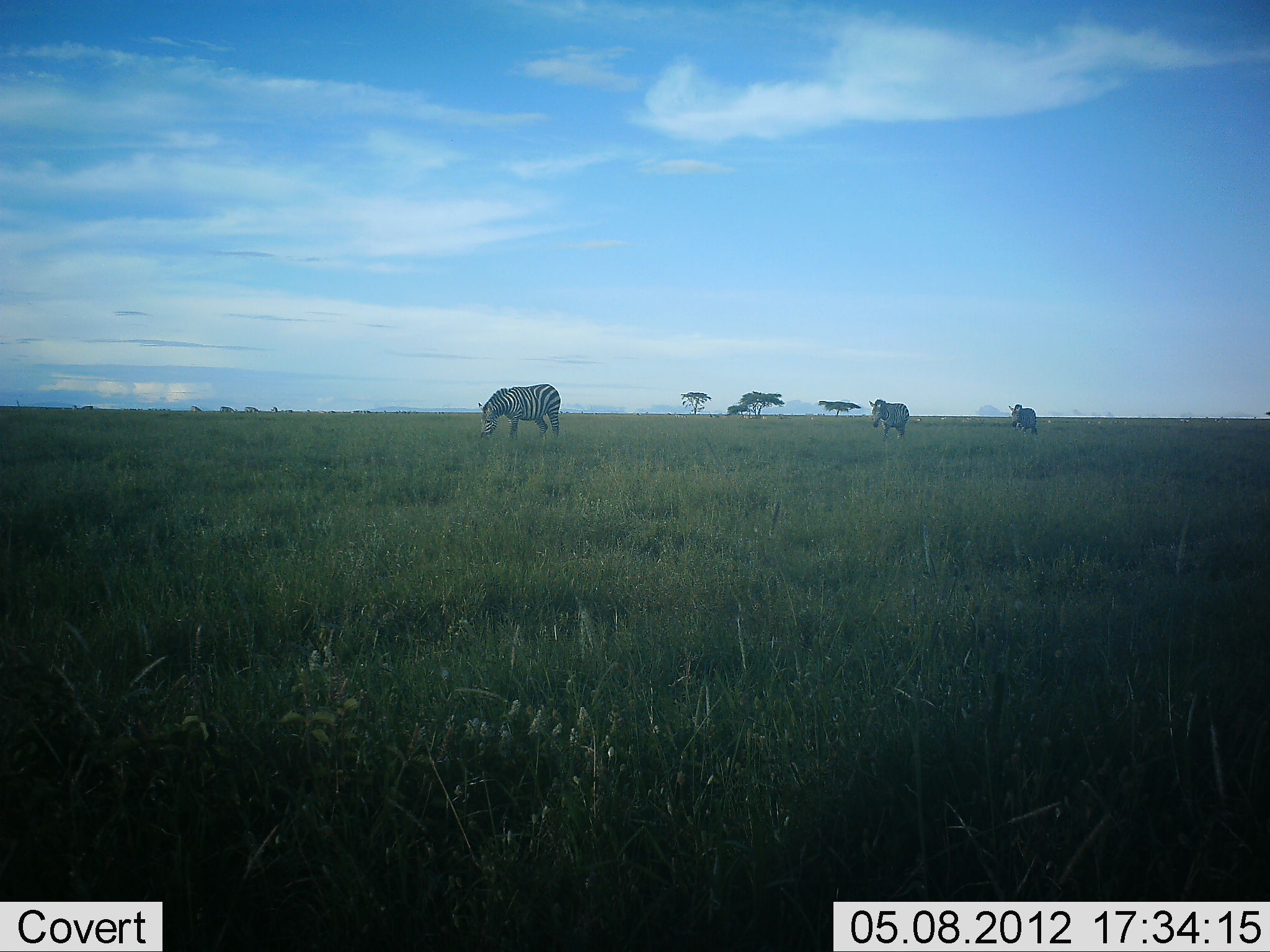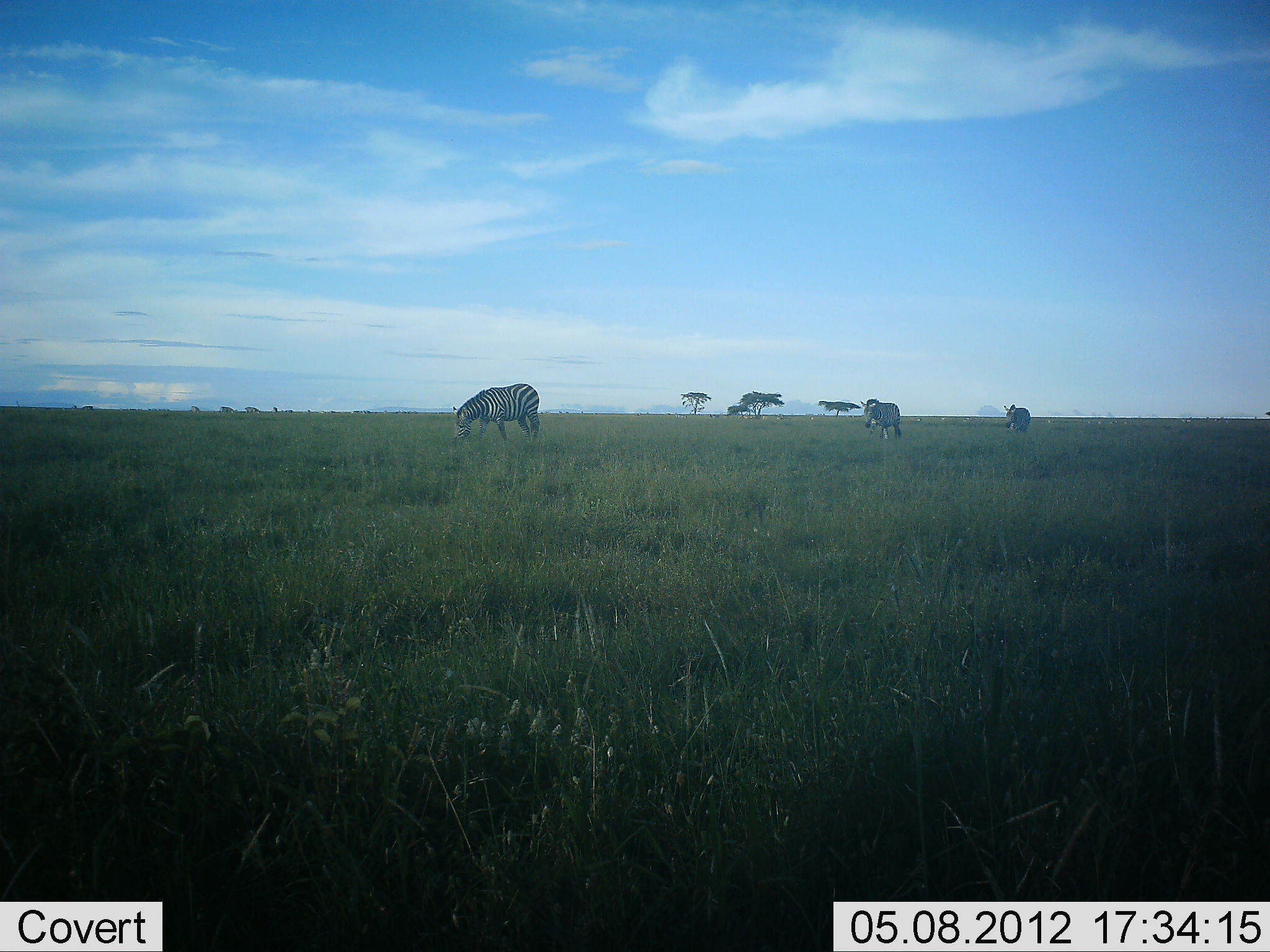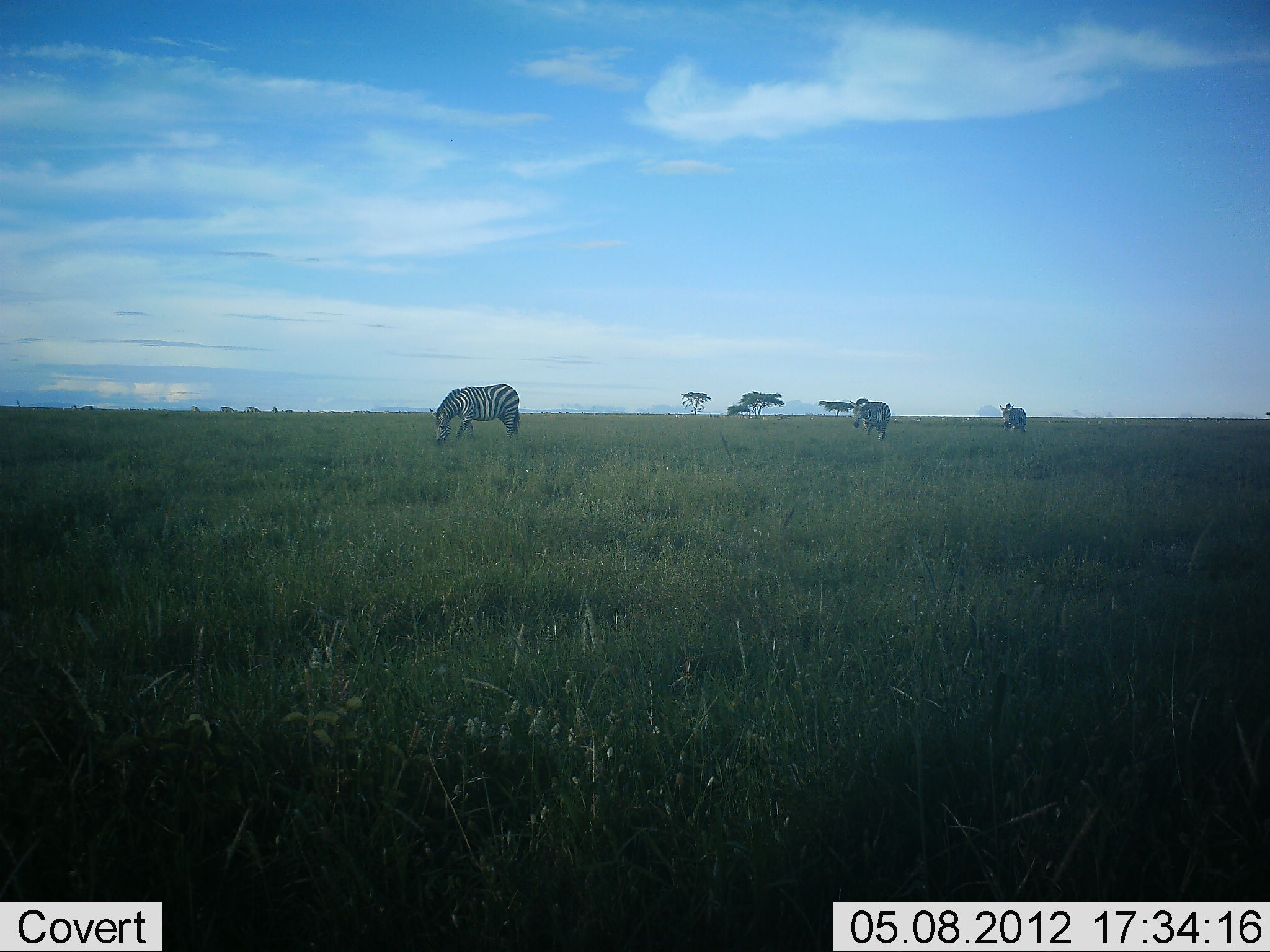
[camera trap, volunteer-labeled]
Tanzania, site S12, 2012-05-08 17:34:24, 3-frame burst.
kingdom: Animalia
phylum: Chordata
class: Mammalia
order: Perissodactyla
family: Equidae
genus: Equus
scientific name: Equus quagga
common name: plains zebra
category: zebra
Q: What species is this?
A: Zebra (plains zebra) (Equus quagga).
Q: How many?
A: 3.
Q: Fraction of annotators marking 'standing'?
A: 7%.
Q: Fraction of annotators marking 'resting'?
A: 0%.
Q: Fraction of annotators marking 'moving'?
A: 96%.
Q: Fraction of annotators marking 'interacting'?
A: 0%.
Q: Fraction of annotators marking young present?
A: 0%.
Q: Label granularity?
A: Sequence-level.